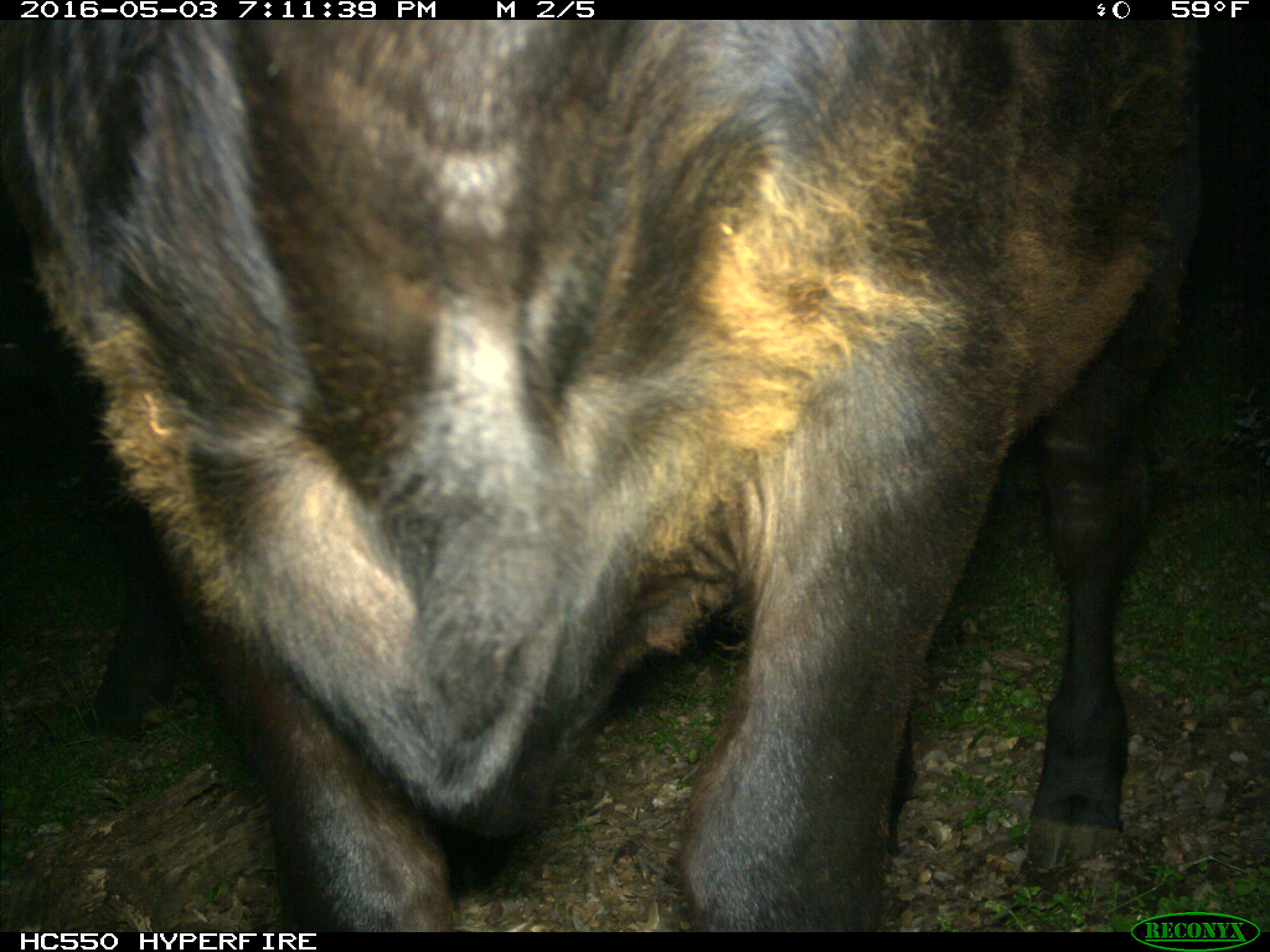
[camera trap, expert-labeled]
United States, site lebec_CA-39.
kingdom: Animalia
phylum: Chordata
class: Mammalia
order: Artiodactyla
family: Bovidae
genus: Bos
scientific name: Bos taurus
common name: domestic cow